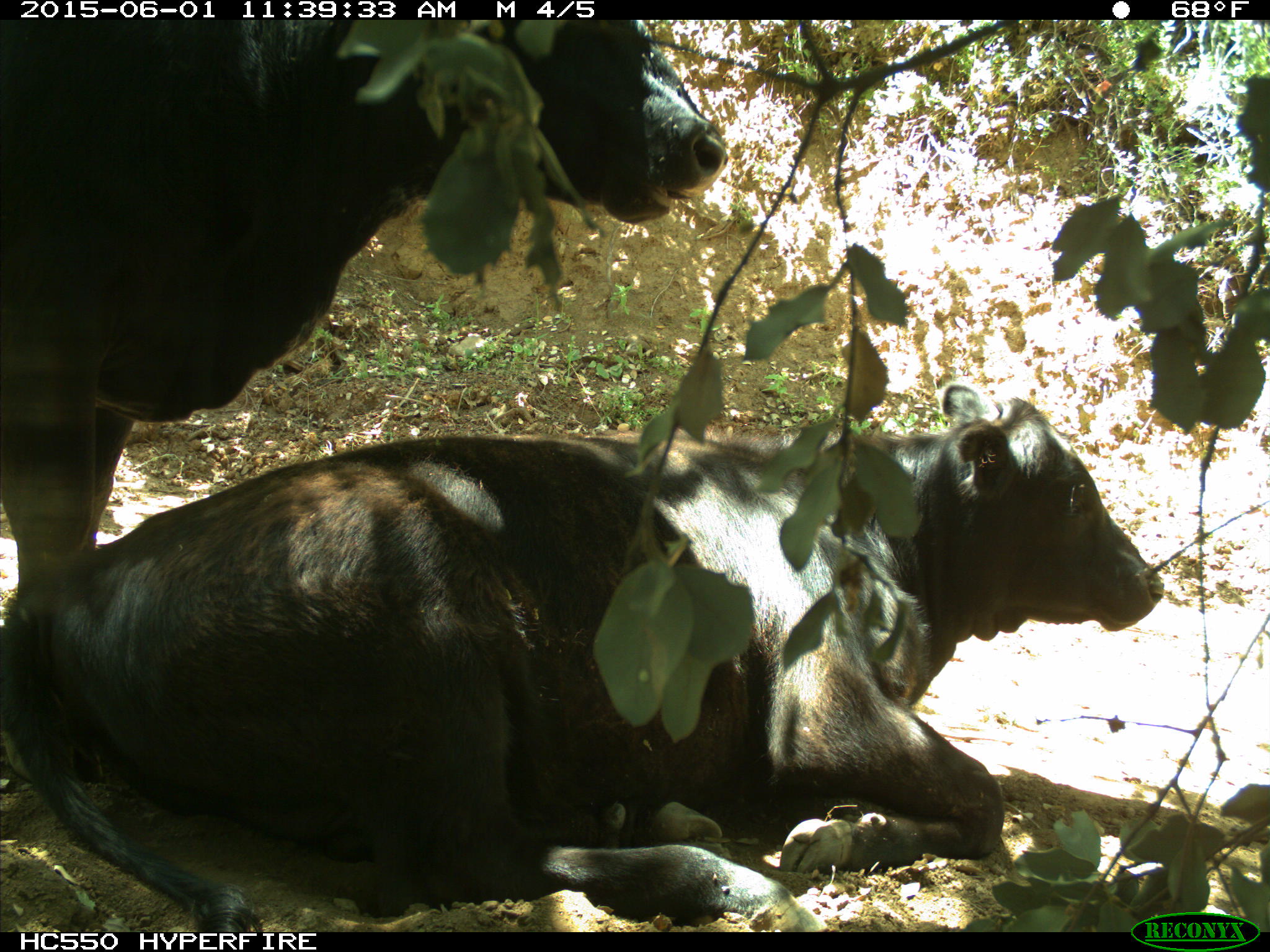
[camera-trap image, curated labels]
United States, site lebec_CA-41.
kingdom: Animalia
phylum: Chordata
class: Mammalia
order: Artiodactyla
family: Bovidae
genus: Bos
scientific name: Bos taurus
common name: domestic cow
Bos taurus (domestic cow).